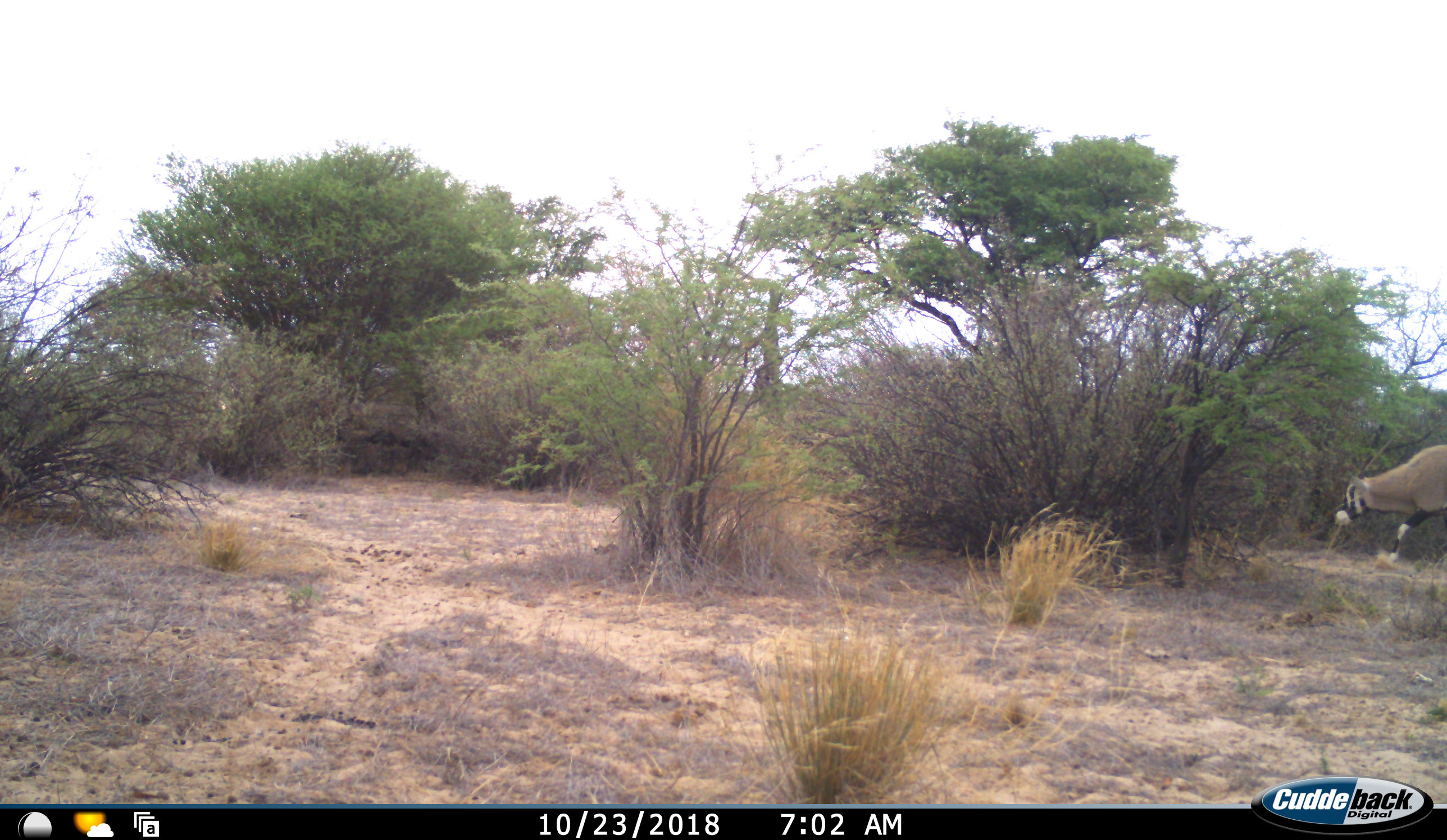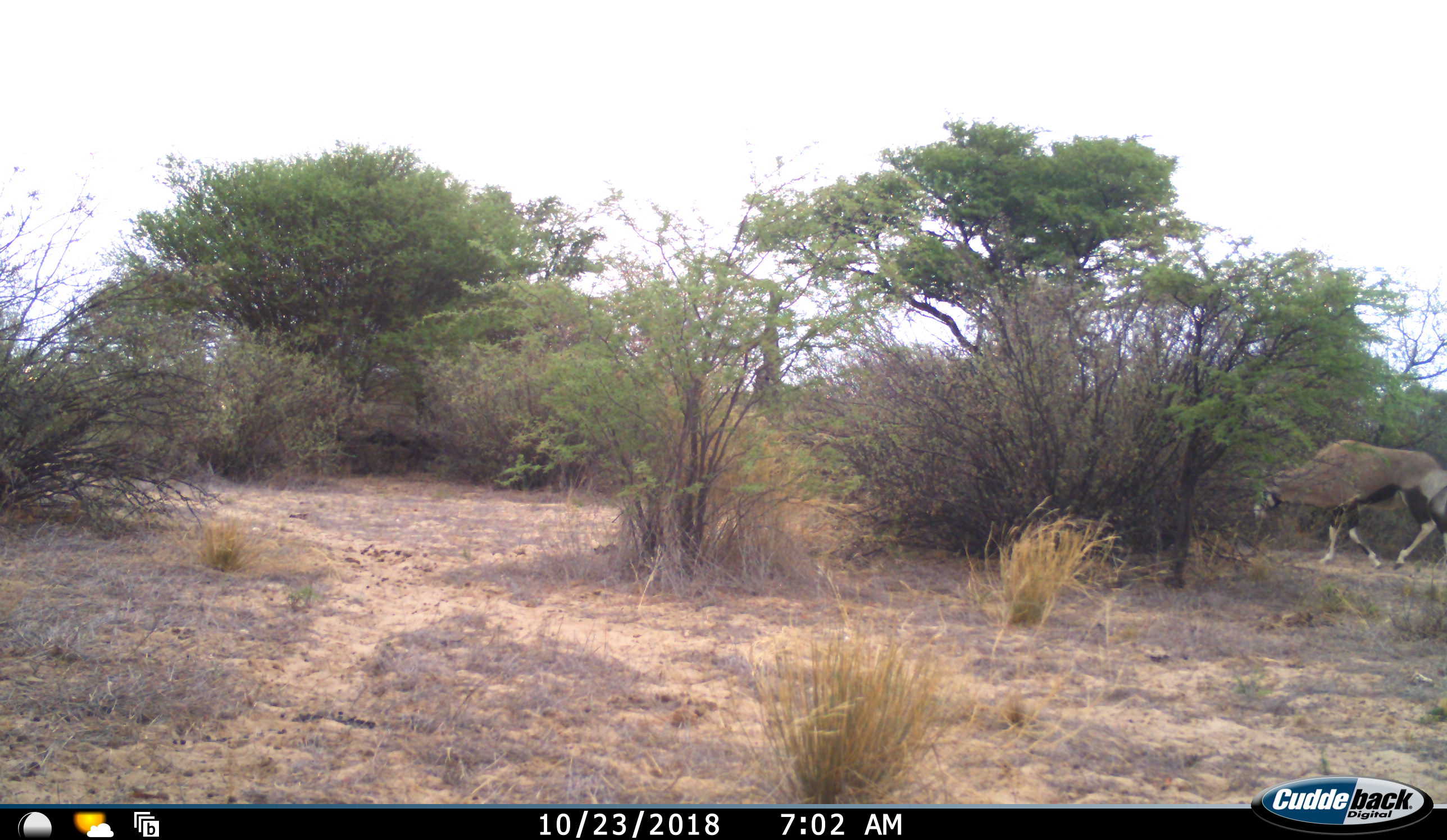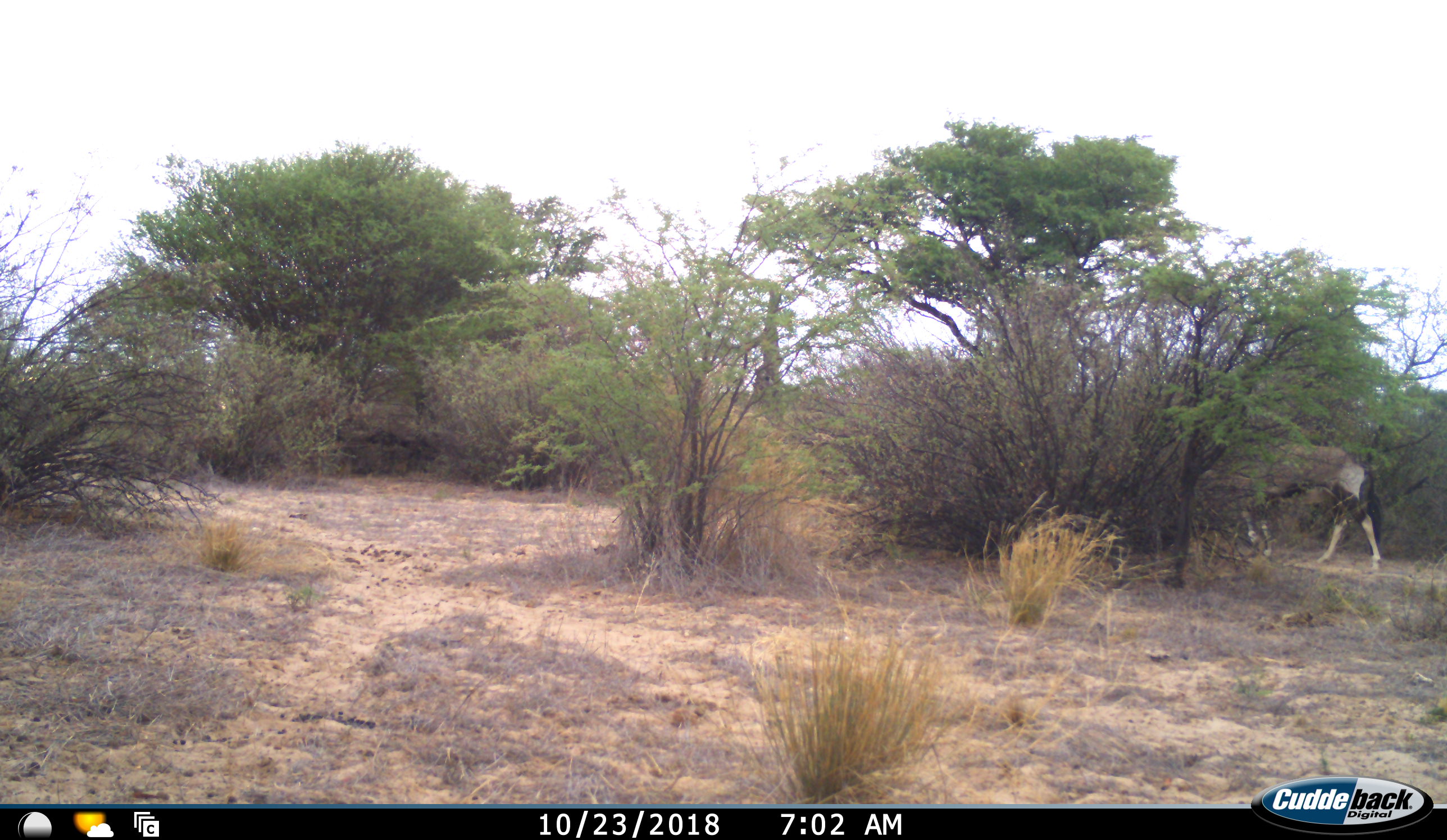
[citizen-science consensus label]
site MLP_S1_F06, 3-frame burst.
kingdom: Animalia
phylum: Chordata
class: Mammalia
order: Artiodactyla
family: Bovidae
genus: Oryx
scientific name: Oryx gazella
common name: gemsbok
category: oryx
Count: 1.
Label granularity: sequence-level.